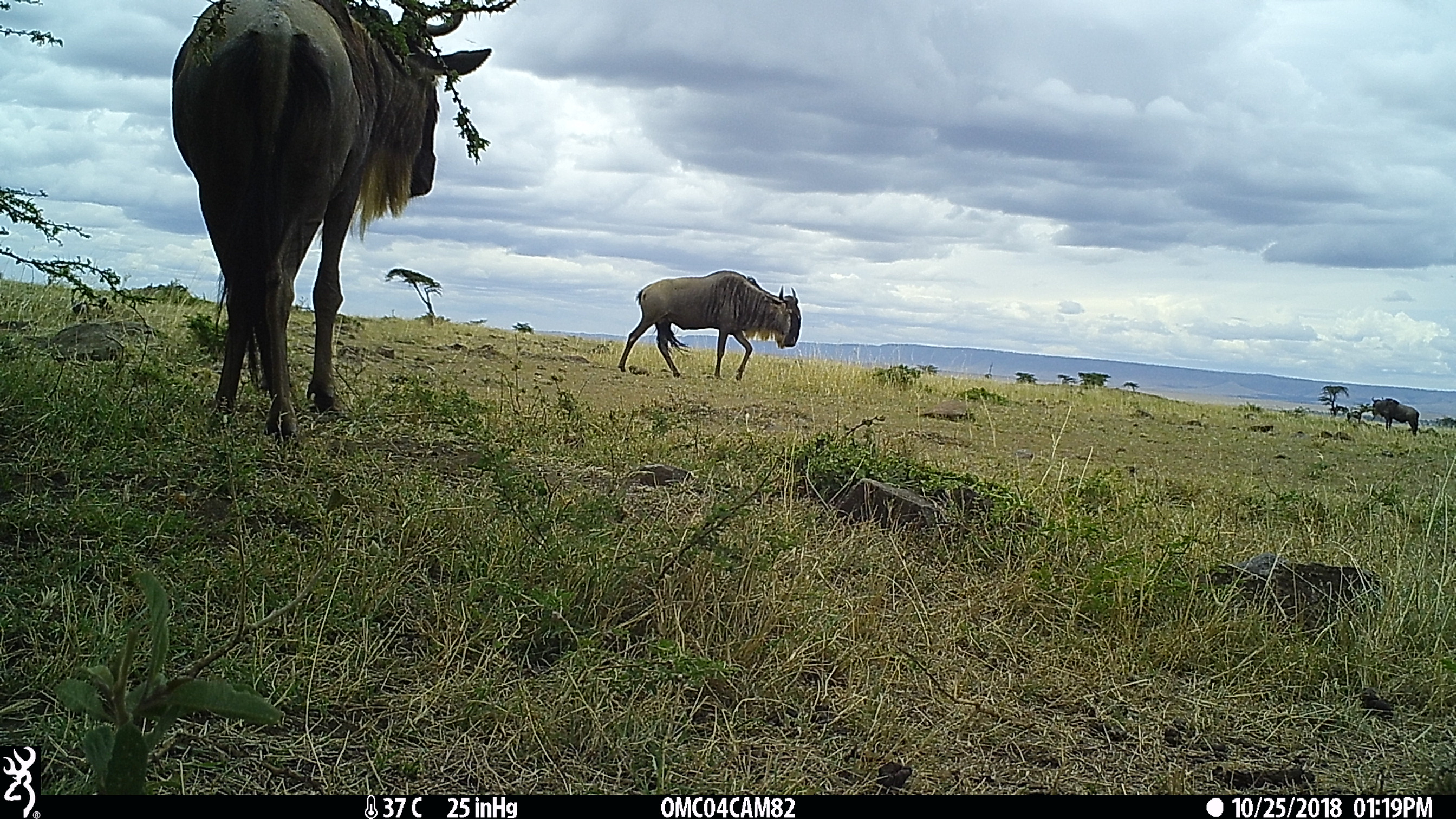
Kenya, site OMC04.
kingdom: Animalia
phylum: Chordata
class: Mammalia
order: Artiodactyla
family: Bovidae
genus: Connochaetes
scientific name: Connochaetes taurinus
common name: blue wildebeest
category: wildebeest